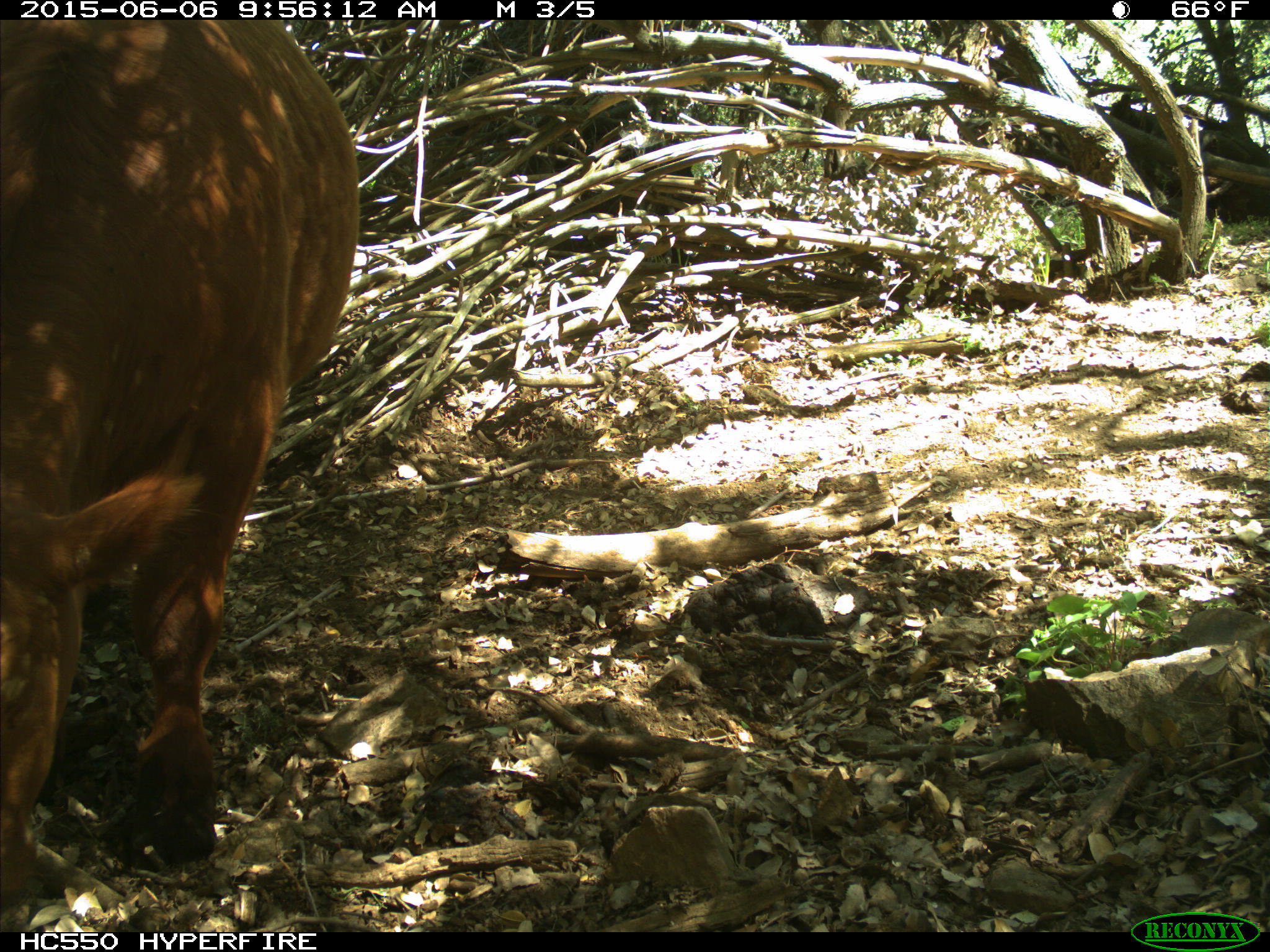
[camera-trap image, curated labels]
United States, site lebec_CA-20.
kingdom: Animalia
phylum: Chordata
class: Mammalia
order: Artiodactyla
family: Bovidae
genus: Bos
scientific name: Bos taurus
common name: domestic cow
Bos taurus (domestic cow).